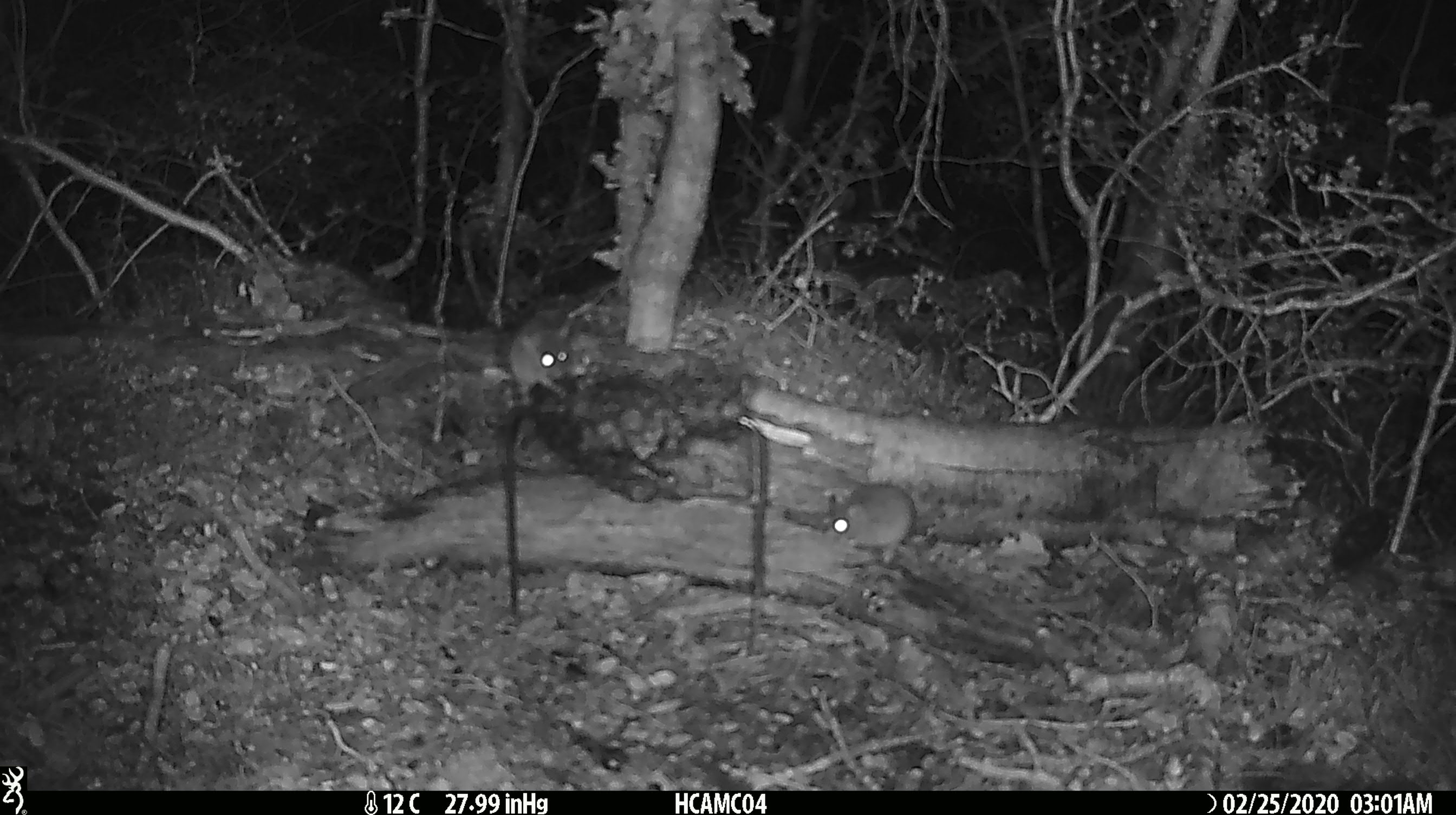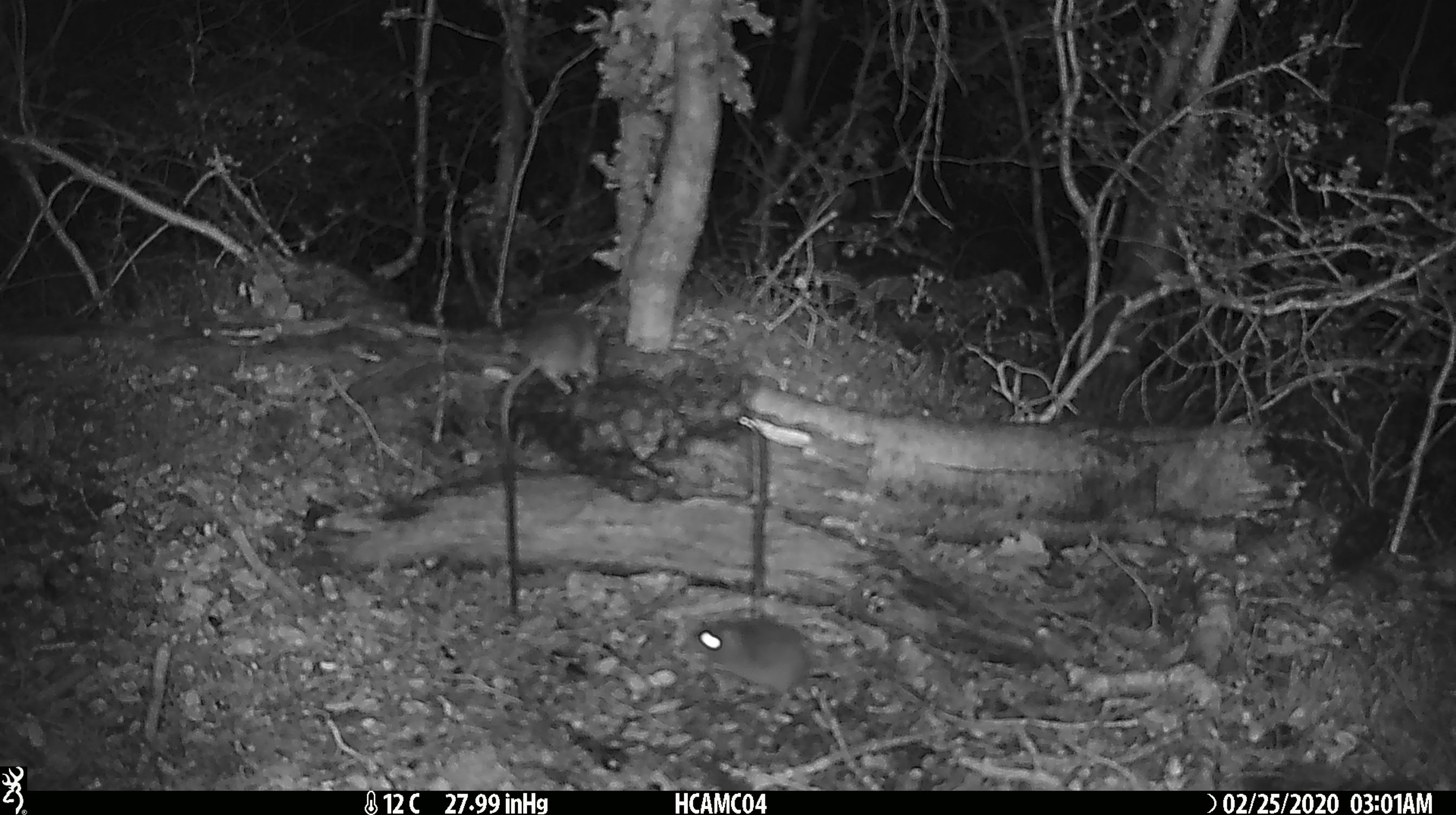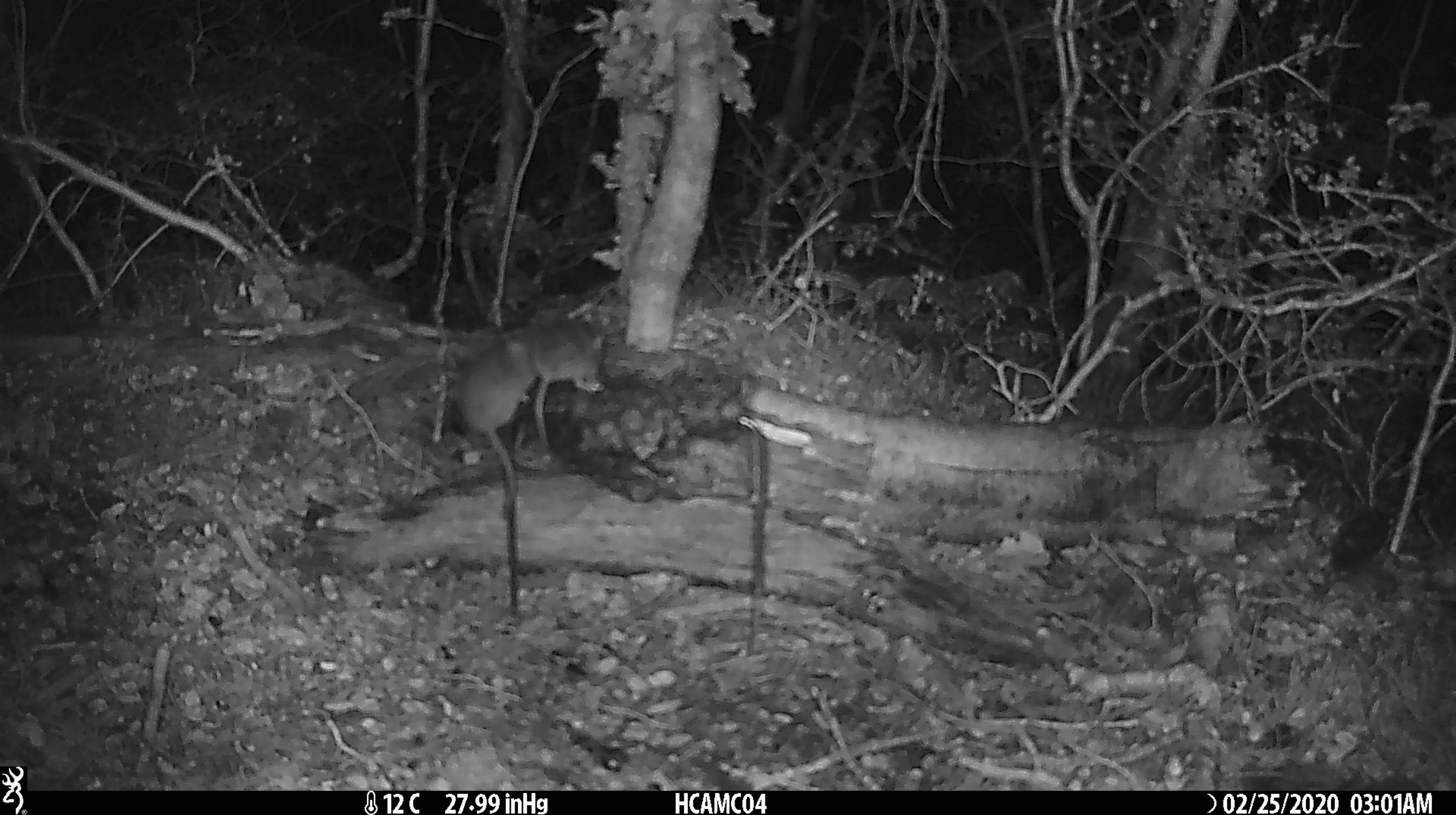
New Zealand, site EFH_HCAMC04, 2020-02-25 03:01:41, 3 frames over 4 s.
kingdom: Animalia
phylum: Chordata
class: Mammalia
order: Rodentia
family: Muridae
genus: Mus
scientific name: Mus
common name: mouse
Mouse (Mus).